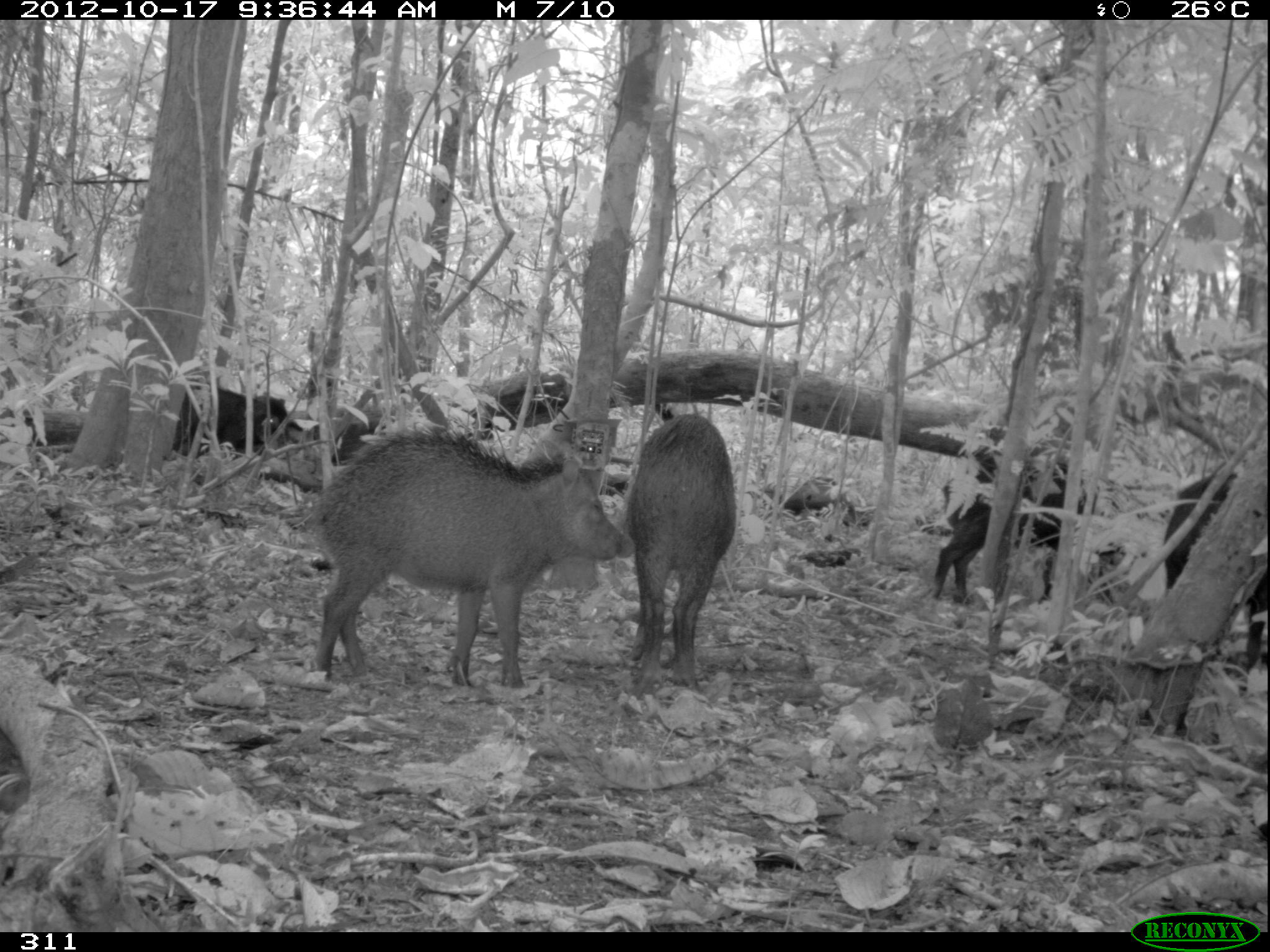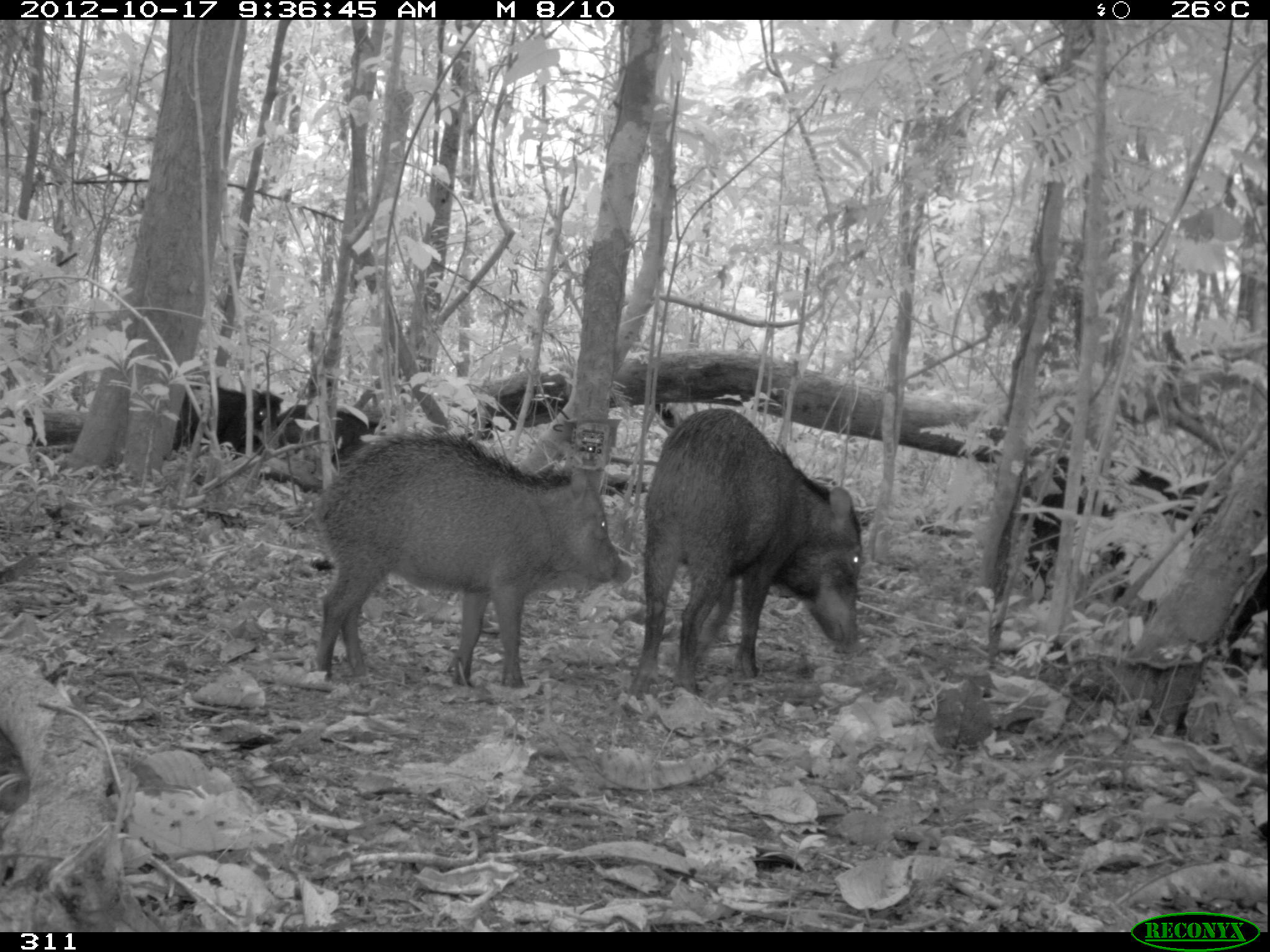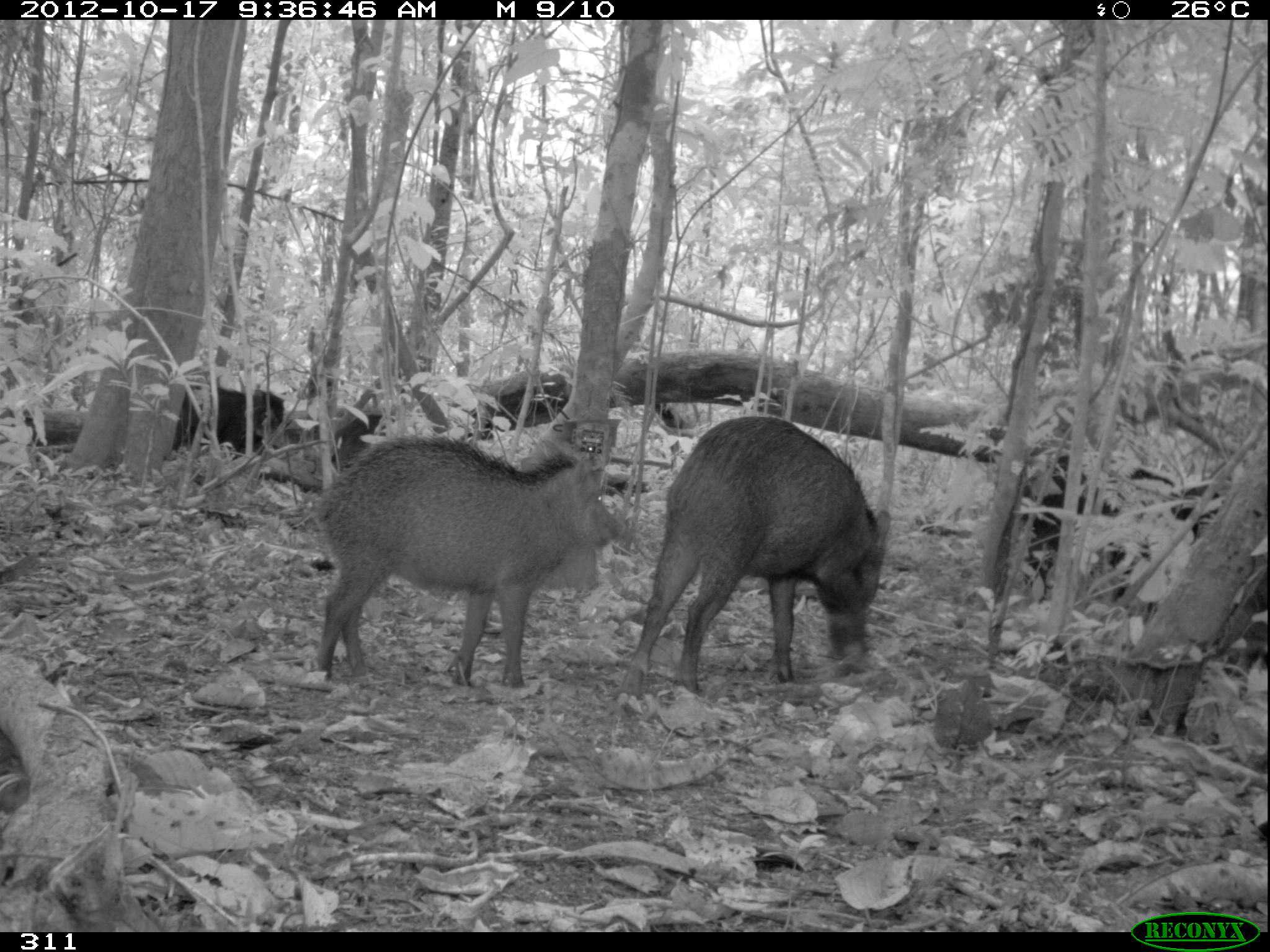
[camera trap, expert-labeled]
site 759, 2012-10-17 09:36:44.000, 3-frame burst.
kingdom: Animalia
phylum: Chordata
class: Mammalia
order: Artiodactyla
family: Tayassuidae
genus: Tayassu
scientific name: Tayassu pecari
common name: white-lipped peccary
Tayassu pecari (white-lipped peccary).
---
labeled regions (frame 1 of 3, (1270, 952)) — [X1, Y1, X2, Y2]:
tayassu pecari: [311, 424, 636, 690]; [623, 412, 737, 697]; [926, 447, 1120, 604]; [1160, 468, 1267, 694]; [171, 382, 304, 460]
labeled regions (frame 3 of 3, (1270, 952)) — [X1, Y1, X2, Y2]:
tayassu pecari: [308, 432, 624, 690]; [618, 414, 891, 697]; [1019, 450, 1200, 601]; [171, 383, 287, 458]; [330, 414, 397, 471]